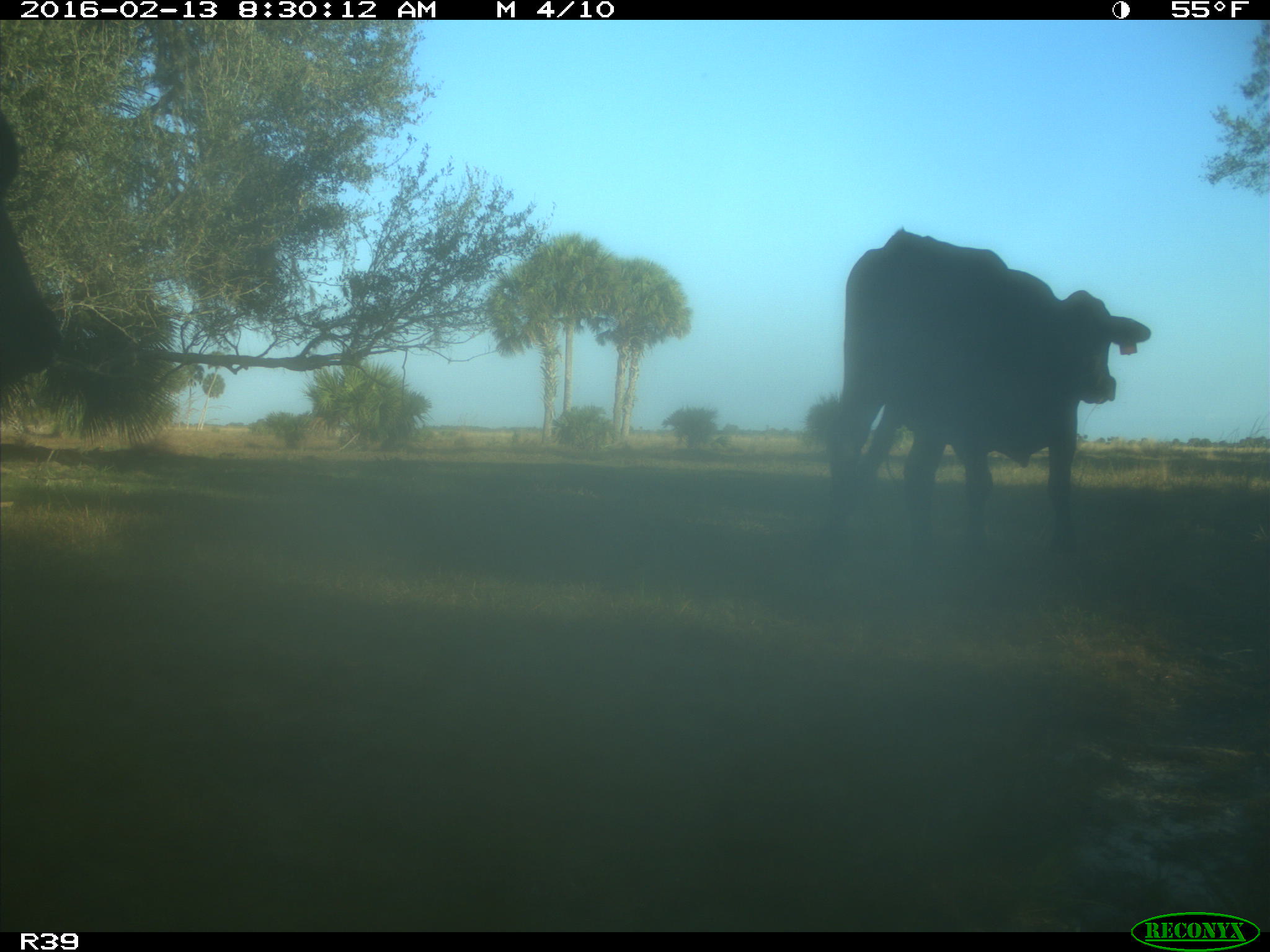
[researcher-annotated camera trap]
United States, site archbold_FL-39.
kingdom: Animalia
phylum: Chordata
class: Mammalia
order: Artiodactyla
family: Bovidae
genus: Bos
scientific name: Bos taurus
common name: domestic cow